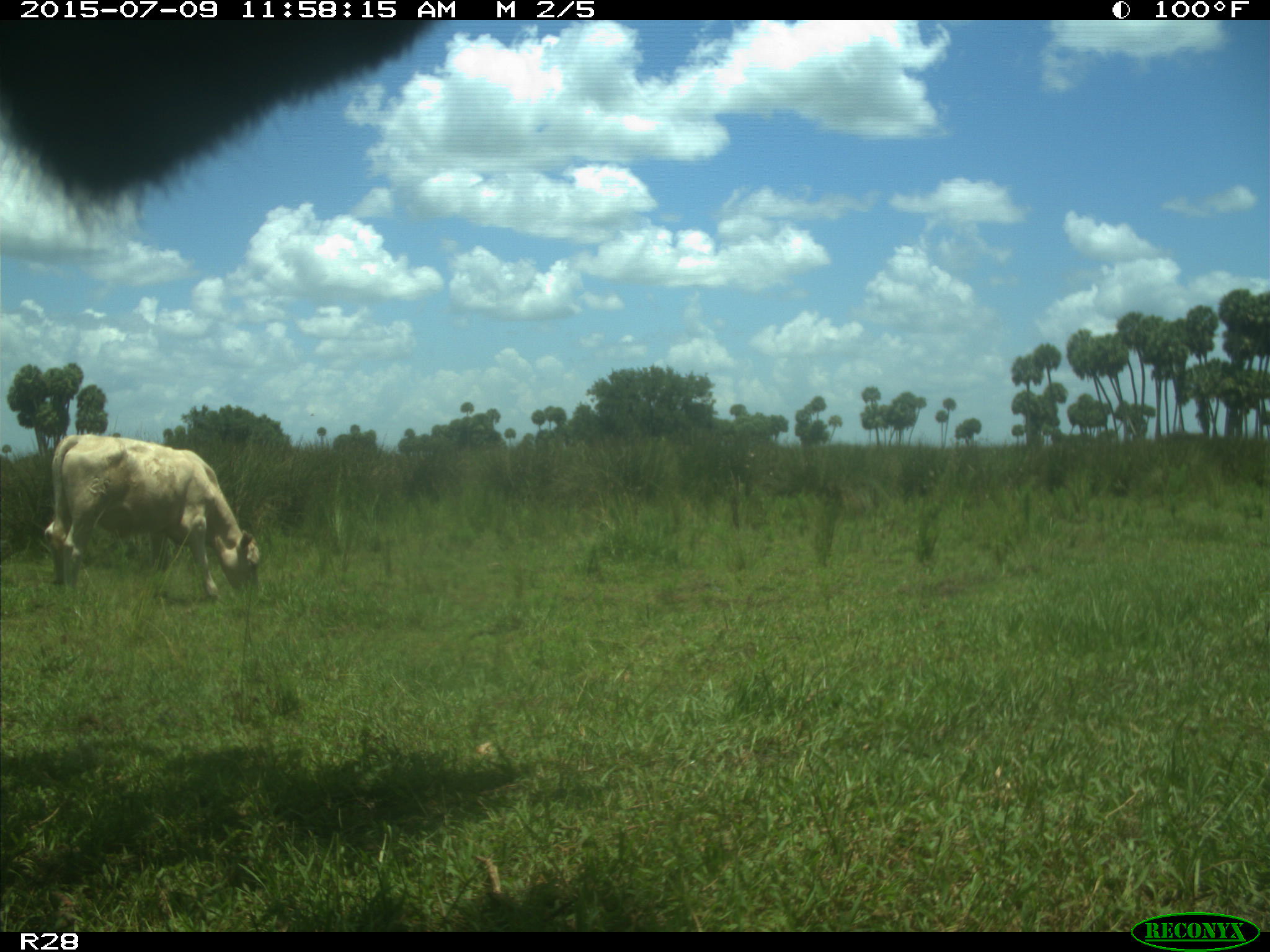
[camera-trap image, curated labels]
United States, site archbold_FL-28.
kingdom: Animalia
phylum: Chordata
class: Mammalia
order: Artiodactyla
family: Bovidae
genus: Bos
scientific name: Bos taurus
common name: domestic cow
Bos taurus (domestic cow).